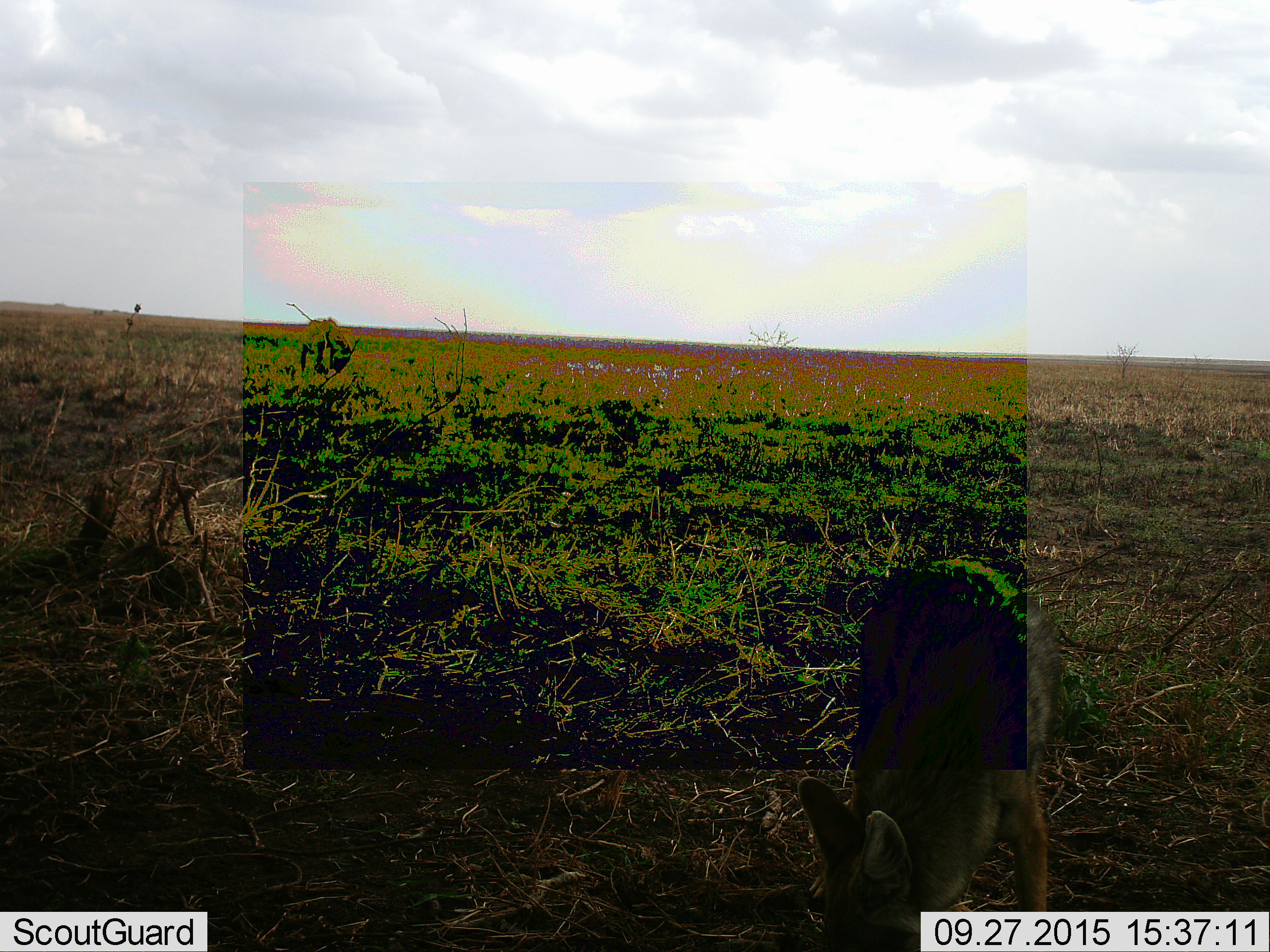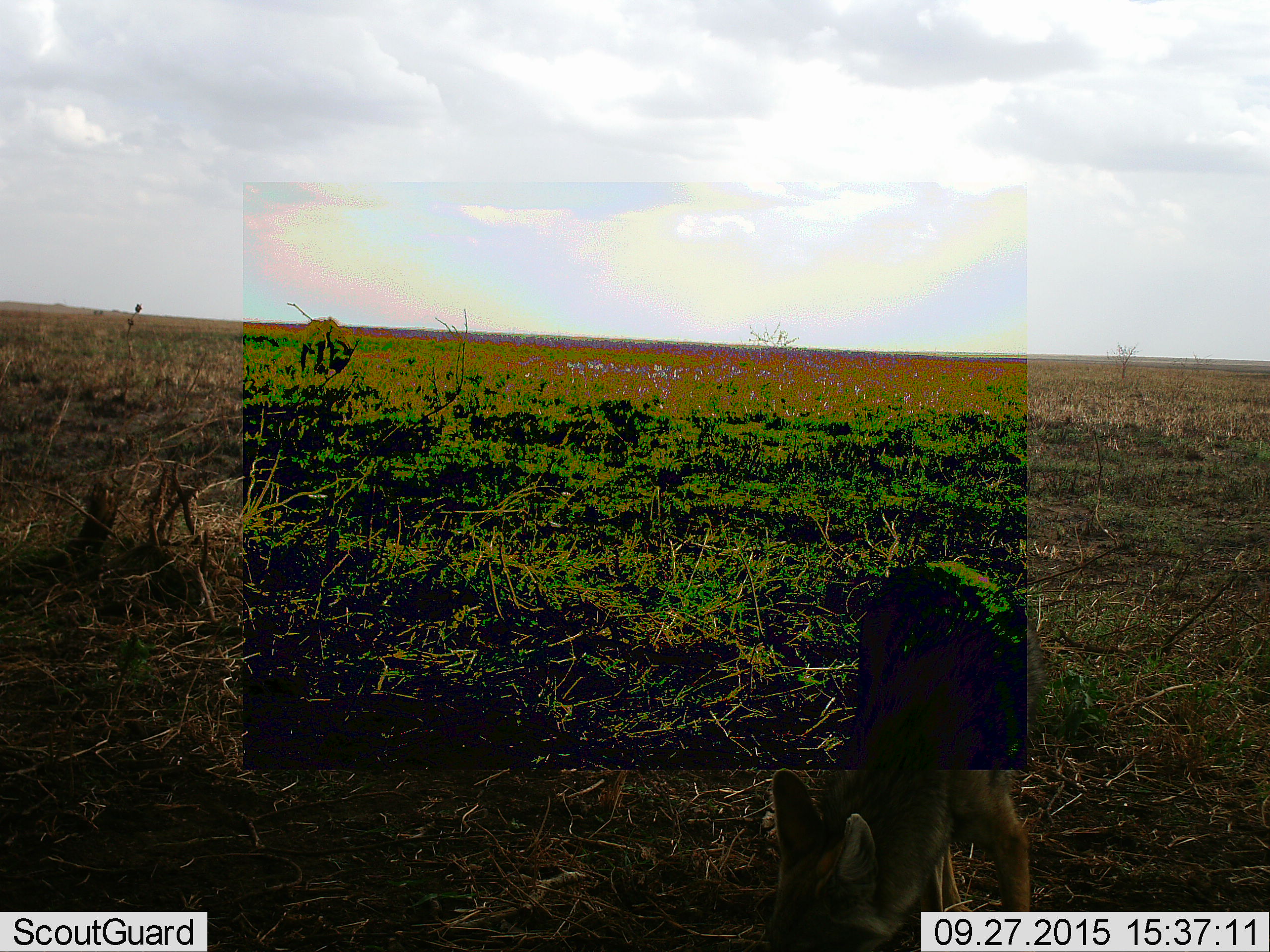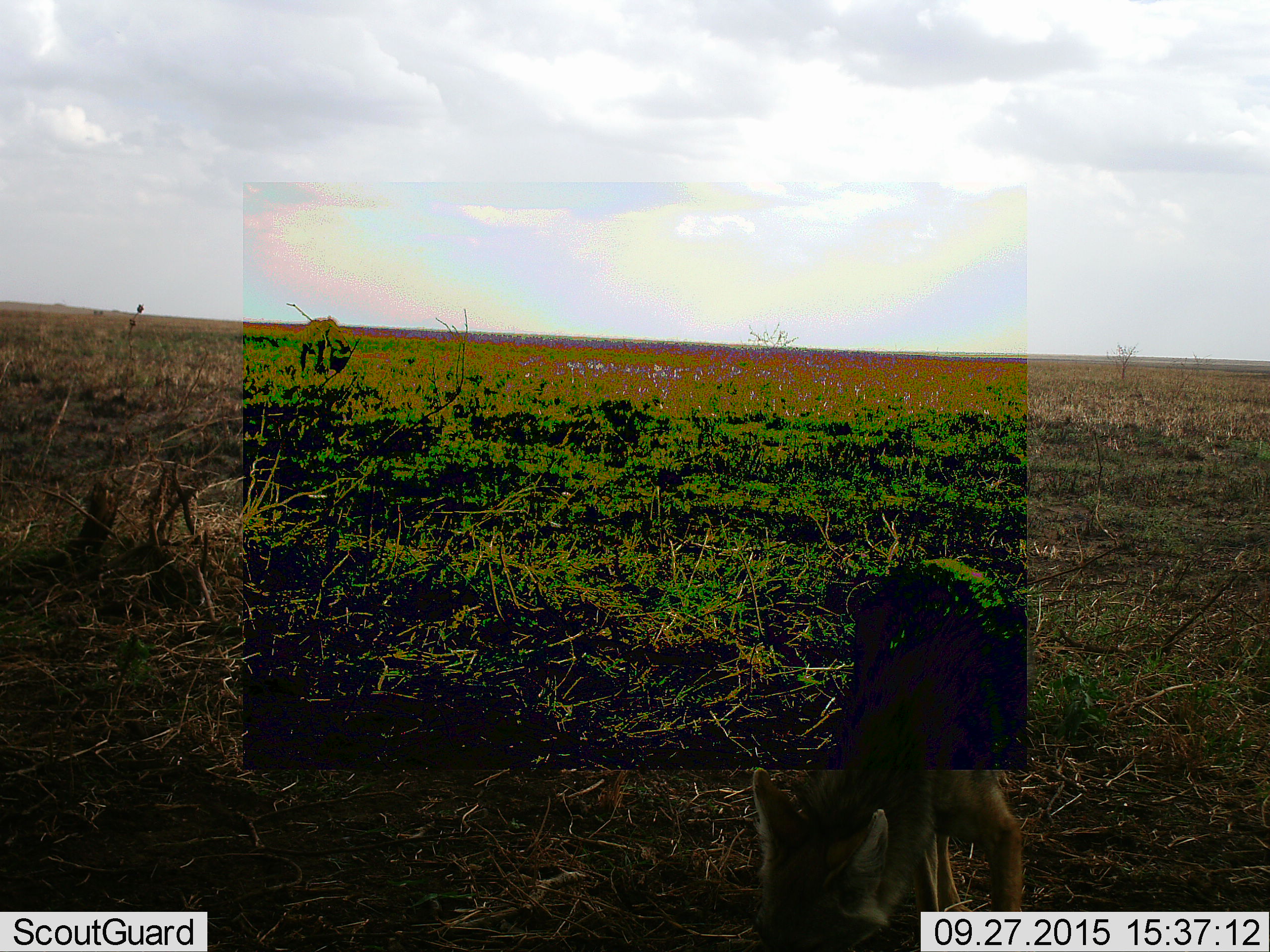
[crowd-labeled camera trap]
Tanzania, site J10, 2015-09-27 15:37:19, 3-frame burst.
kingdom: Animalia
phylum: Chordata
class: Mammalia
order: Carnivora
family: Canidae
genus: Lupulella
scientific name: Lupulella mesomelas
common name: black-backed jackal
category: jackal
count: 1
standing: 100%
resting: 0%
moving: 0%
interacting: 33%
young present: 0%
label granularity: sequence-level